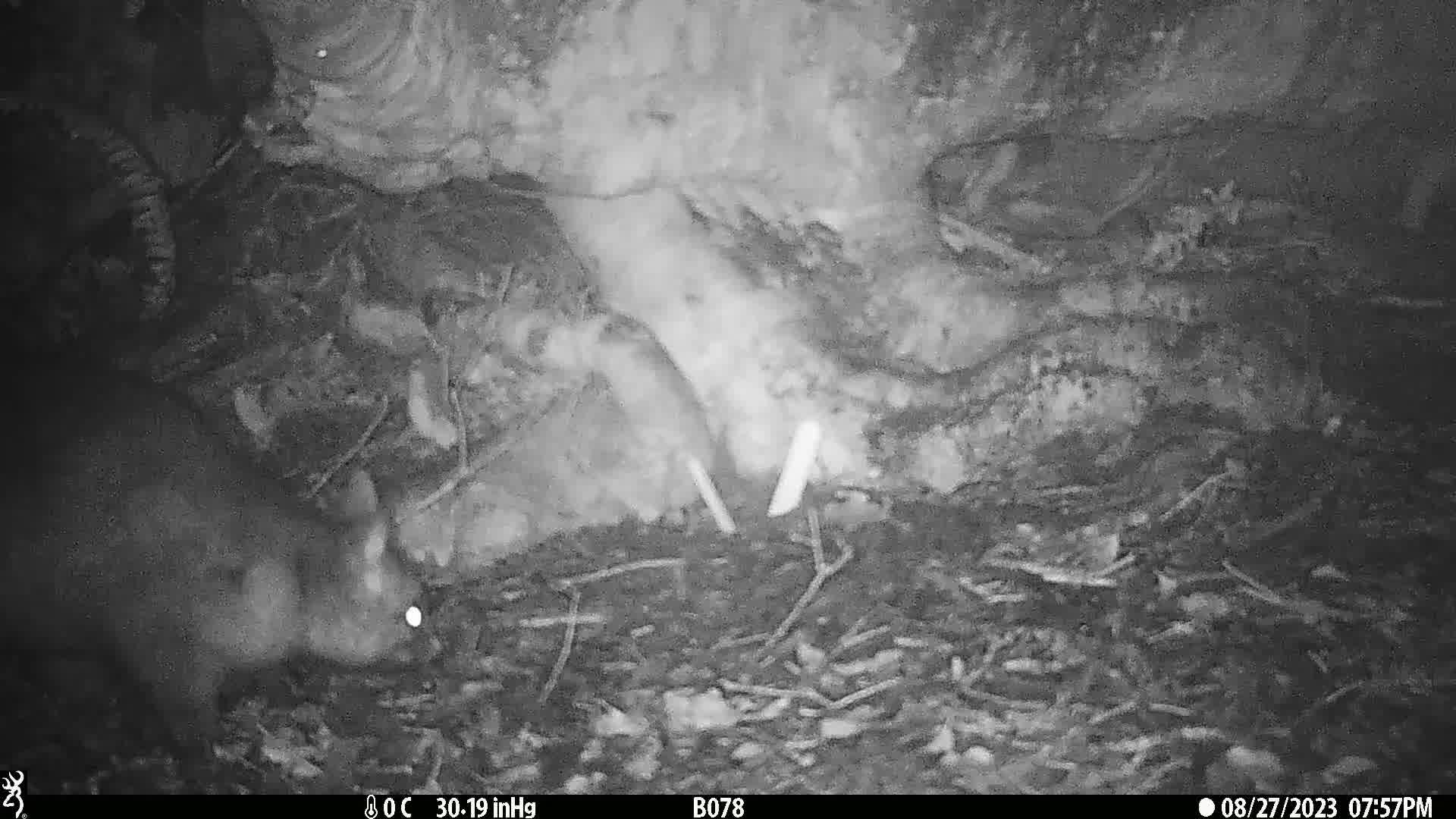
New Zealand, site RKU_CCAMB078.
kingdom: Animalia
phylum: Chordata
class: Mammalia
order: Diprotodontia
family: Phalangeridae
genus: Trichosurus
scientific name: Trichosurus vulpecula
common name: common brushtail possum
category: possum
Possum (common brushtail possum) (Trichosurus vulpecula).